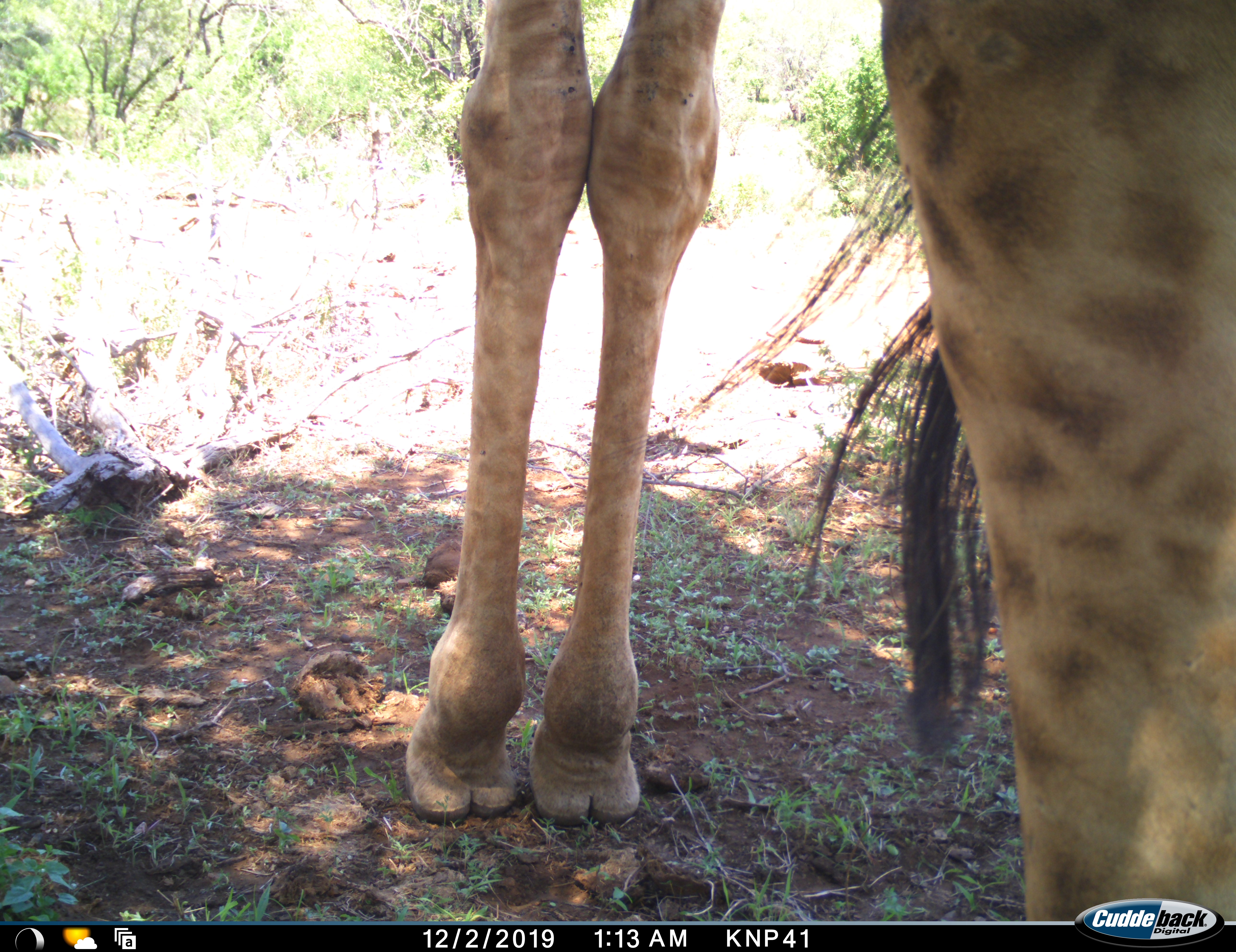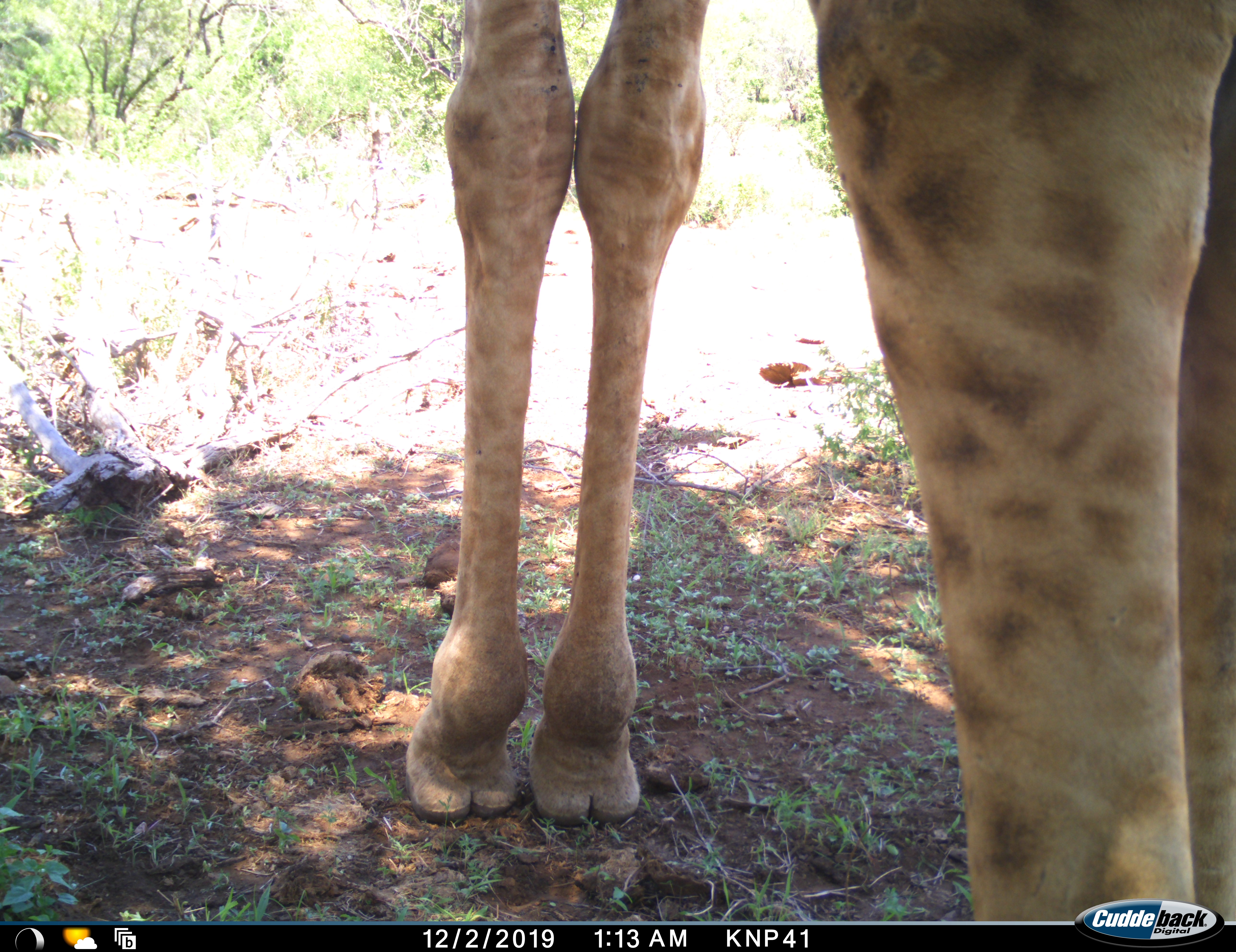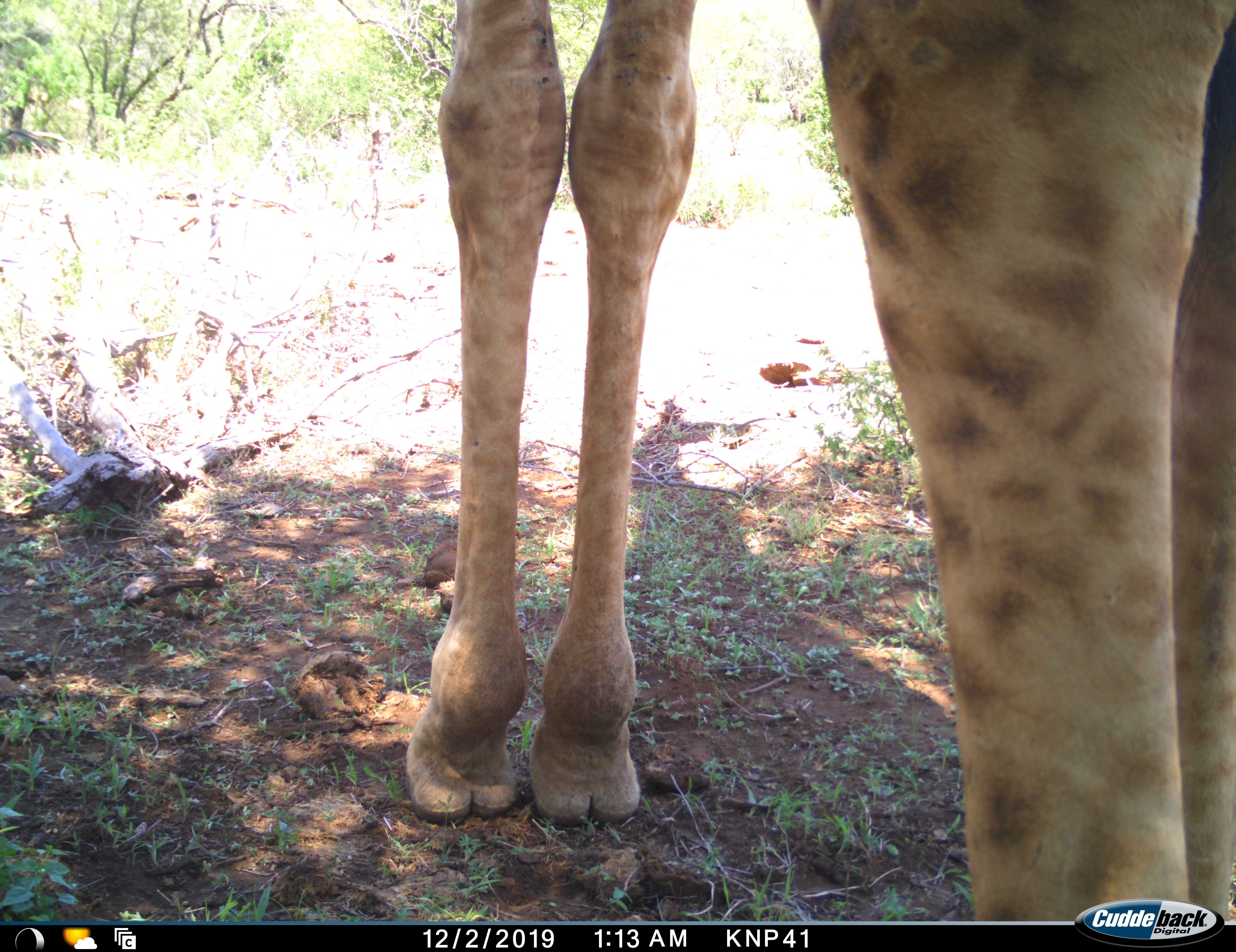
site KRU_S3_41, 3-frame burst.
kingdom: Animalia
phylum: Chordata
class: Mammalia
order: Artiodactyla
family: Giraffidae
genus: Giraffa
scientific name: Giraffa camelopardalis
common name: giraffe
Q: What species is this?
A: Giraffe (Giraffa camelopardalis).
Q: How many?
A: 1.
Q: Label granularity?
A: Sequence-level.